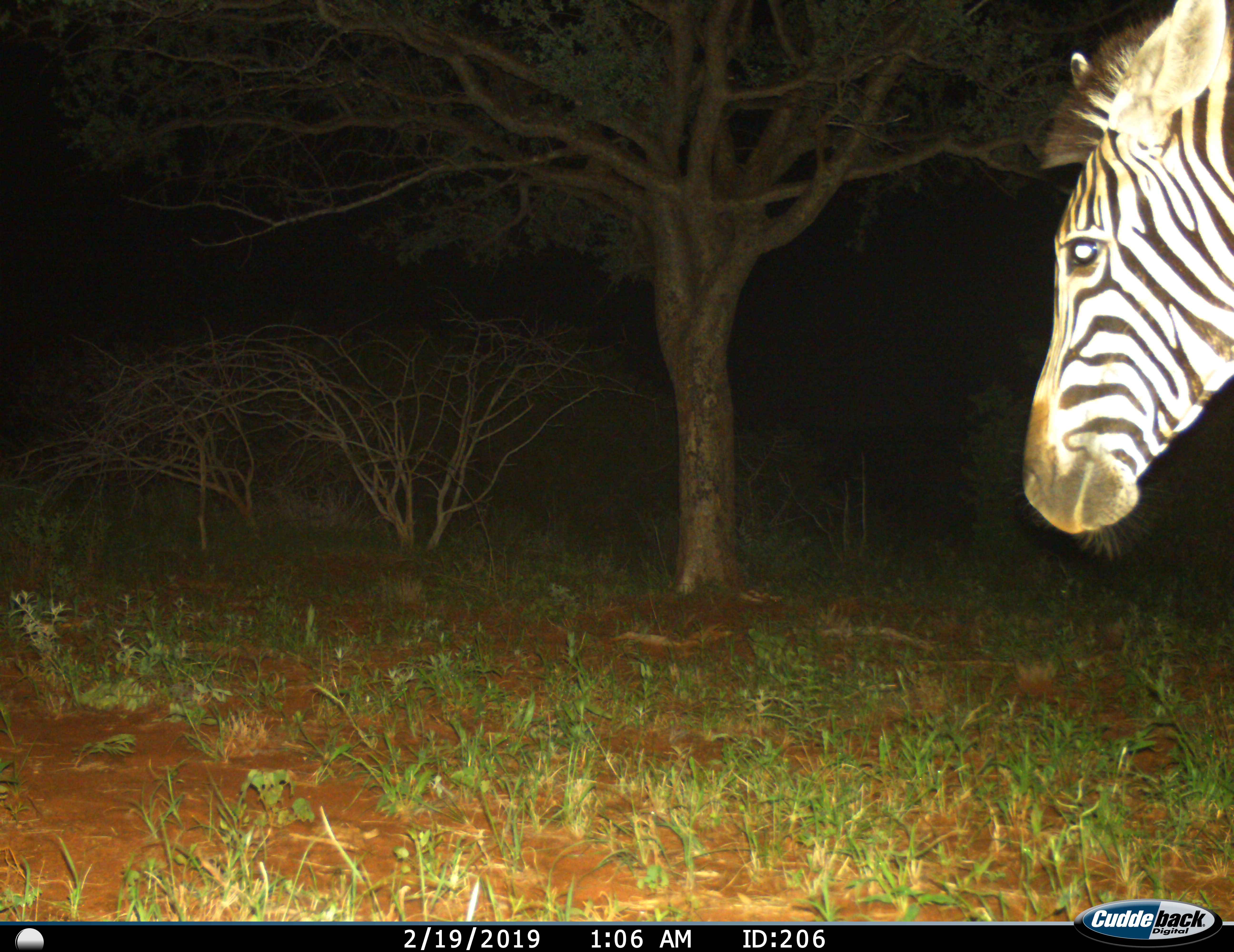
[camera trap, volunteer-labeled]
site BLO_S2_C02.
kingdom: Animalia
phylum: Chordata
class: Mammalia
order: Perissodactyla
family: Equidae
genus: Equus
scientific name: Equus quagga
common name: plains zebra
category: zebraplains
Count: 1.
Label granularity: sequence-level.